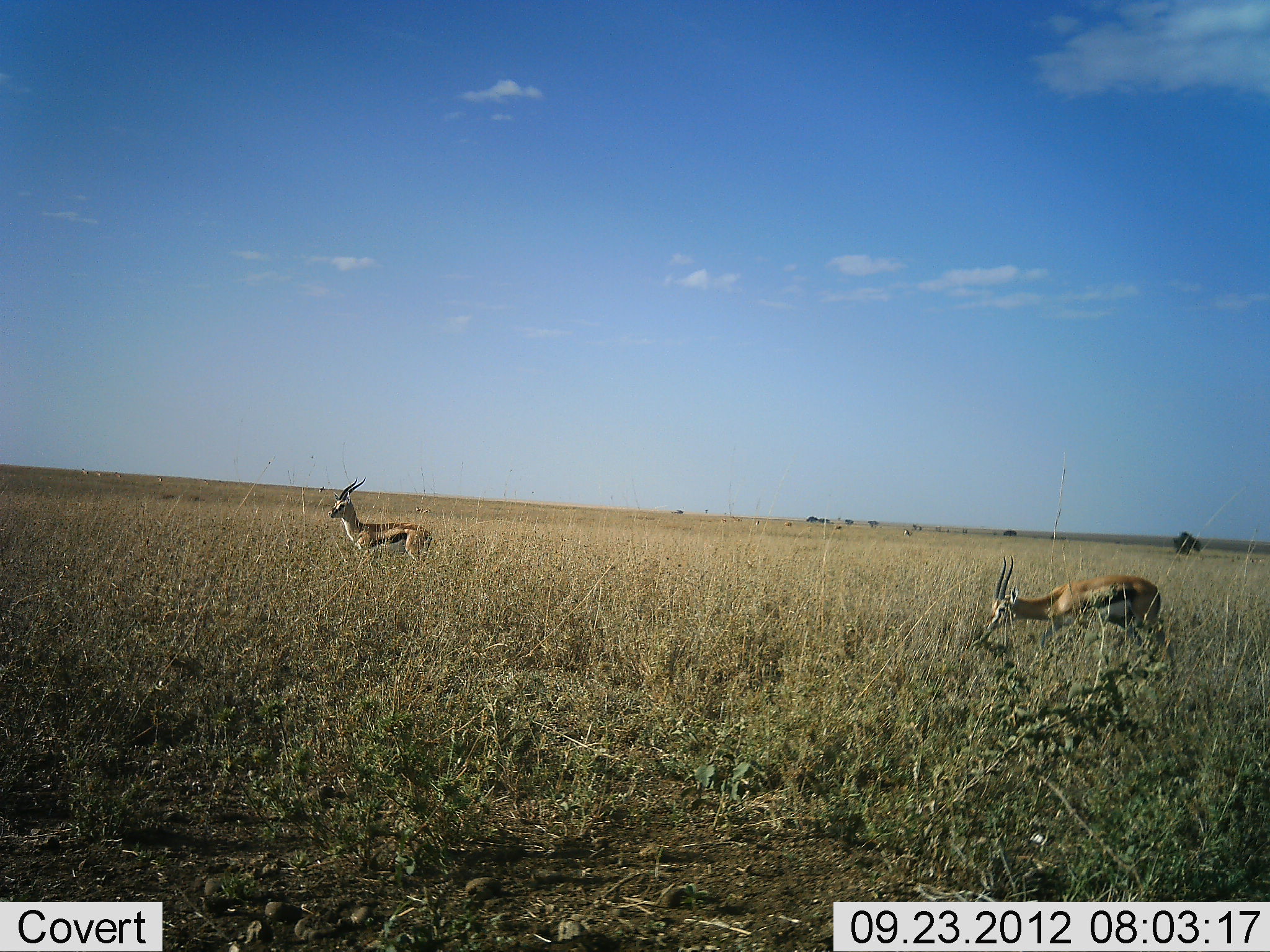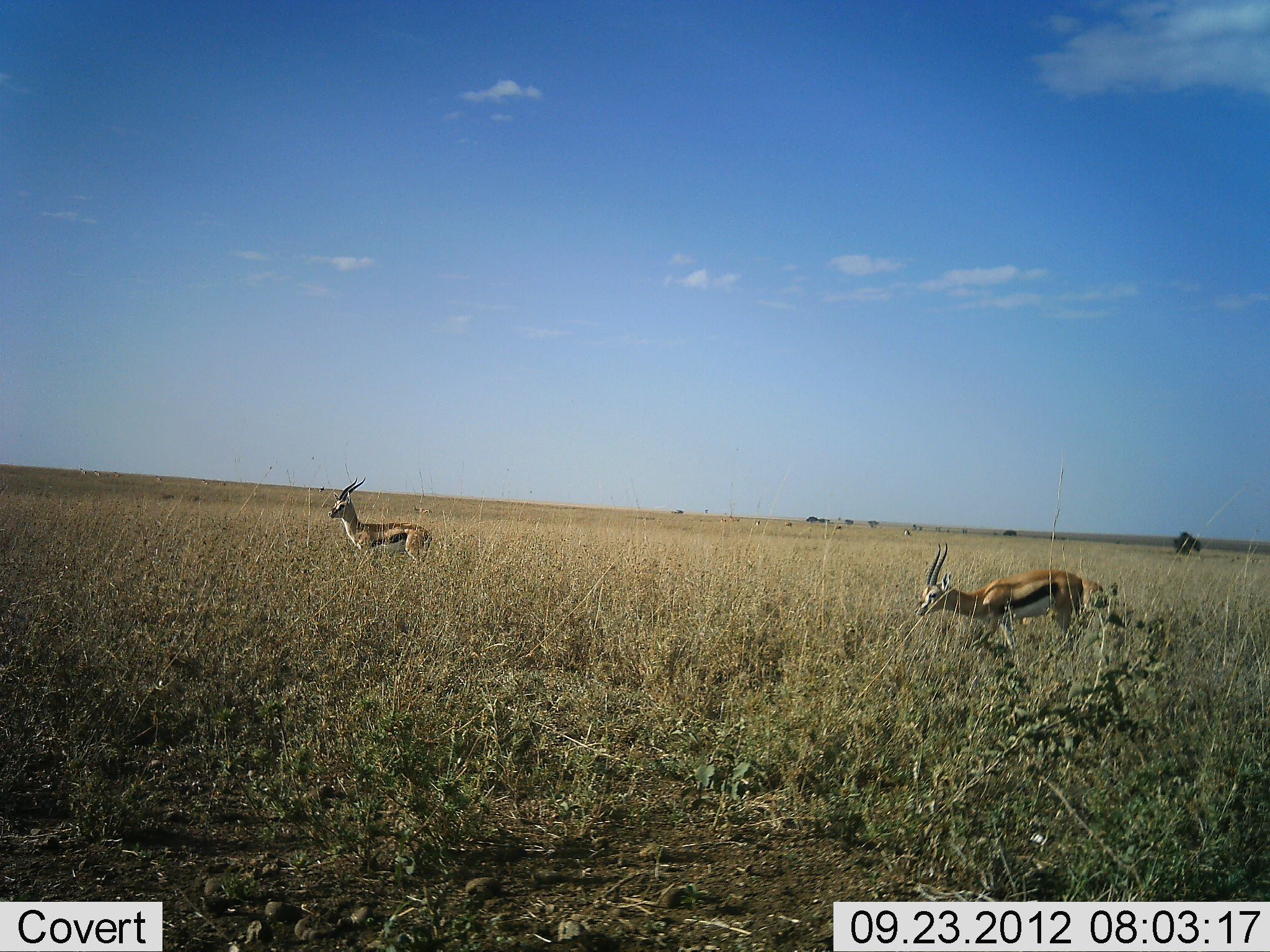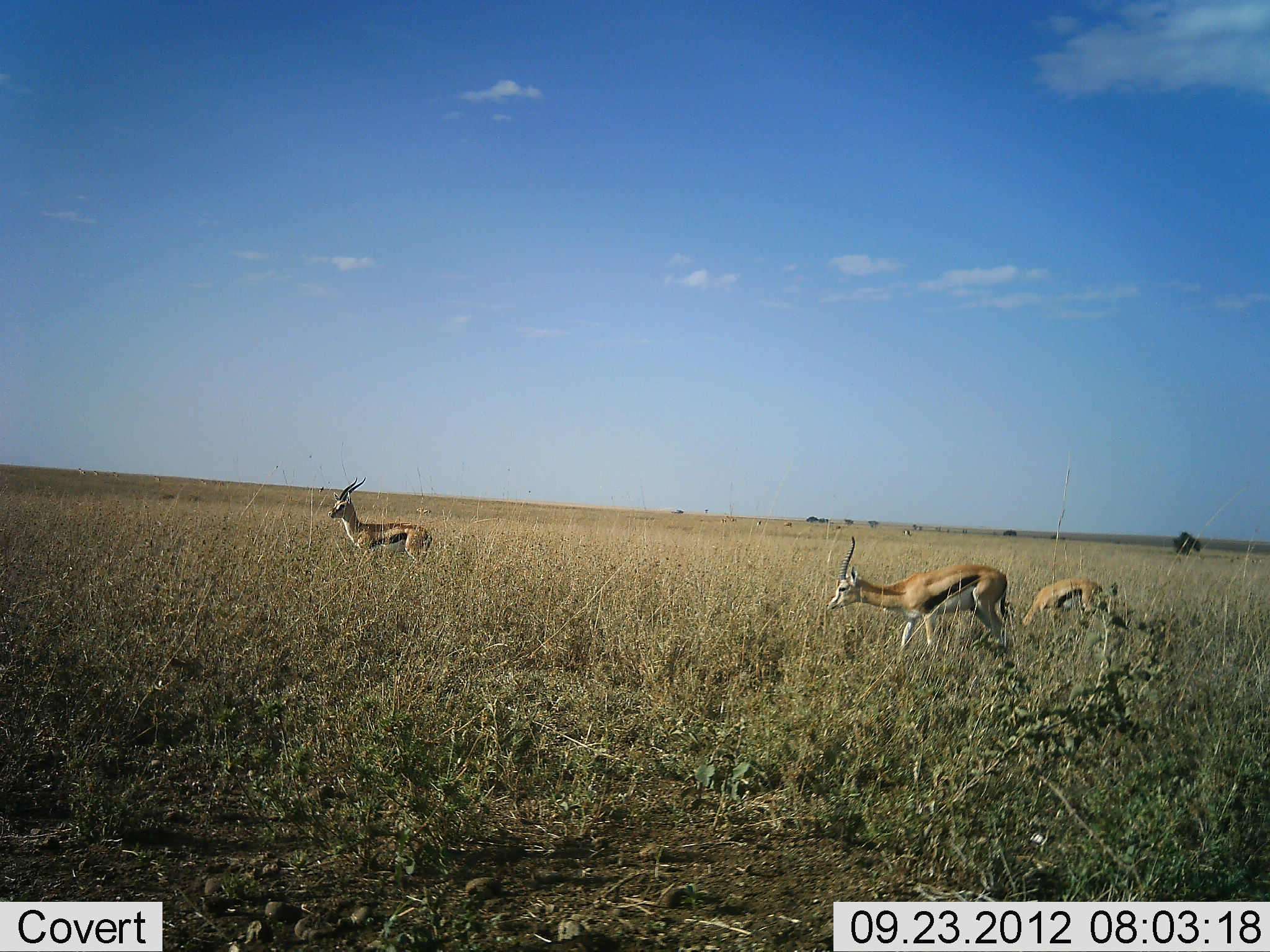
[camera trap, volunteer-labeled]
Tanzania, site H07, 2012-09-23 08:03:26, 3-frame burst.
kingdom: Animalia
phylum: Chordata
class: Mammalia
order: Artiodactyla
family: Bovidae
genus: Eudorcas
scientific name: Eudorcas thomsonii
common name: thomson's gazelle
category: gazellethomsons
Gazellethomsons (thomson's gazelle) (Eudorcas thomsonii), count 3. Behavior (volunteer vote fractions): standing 70%, resting 0%, moving 80%, interacting 0%. Young present (vote fraction): 0%. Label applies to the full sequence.